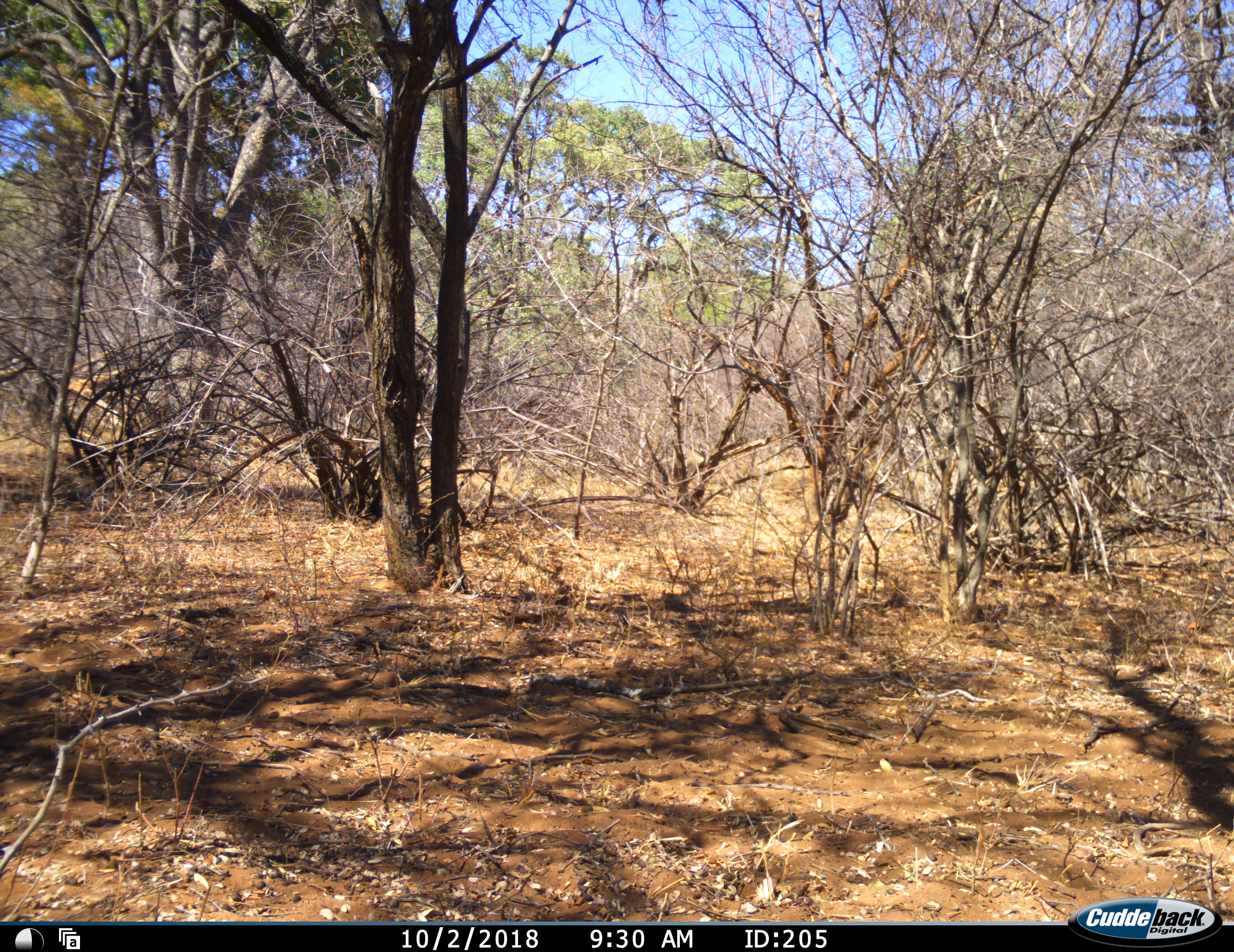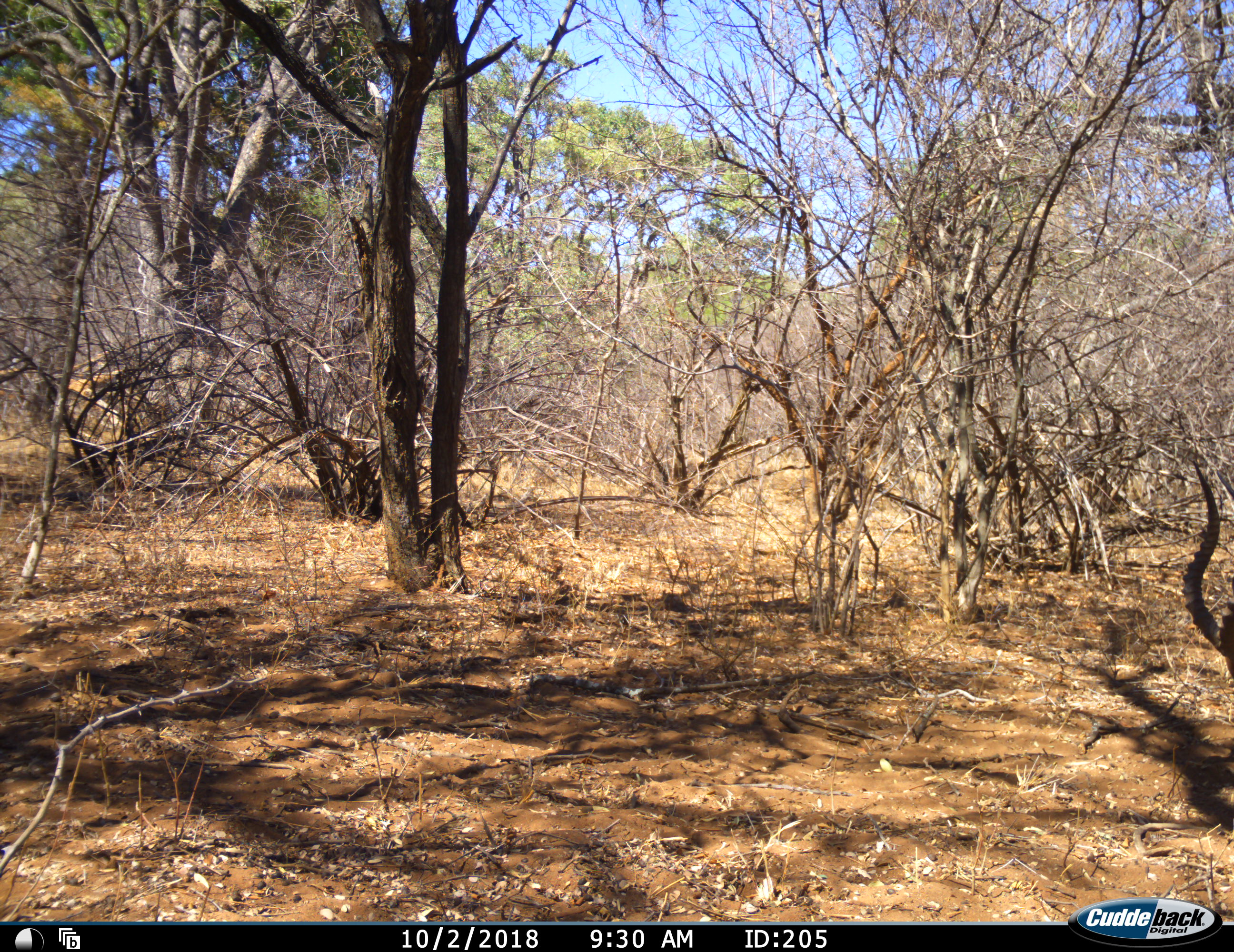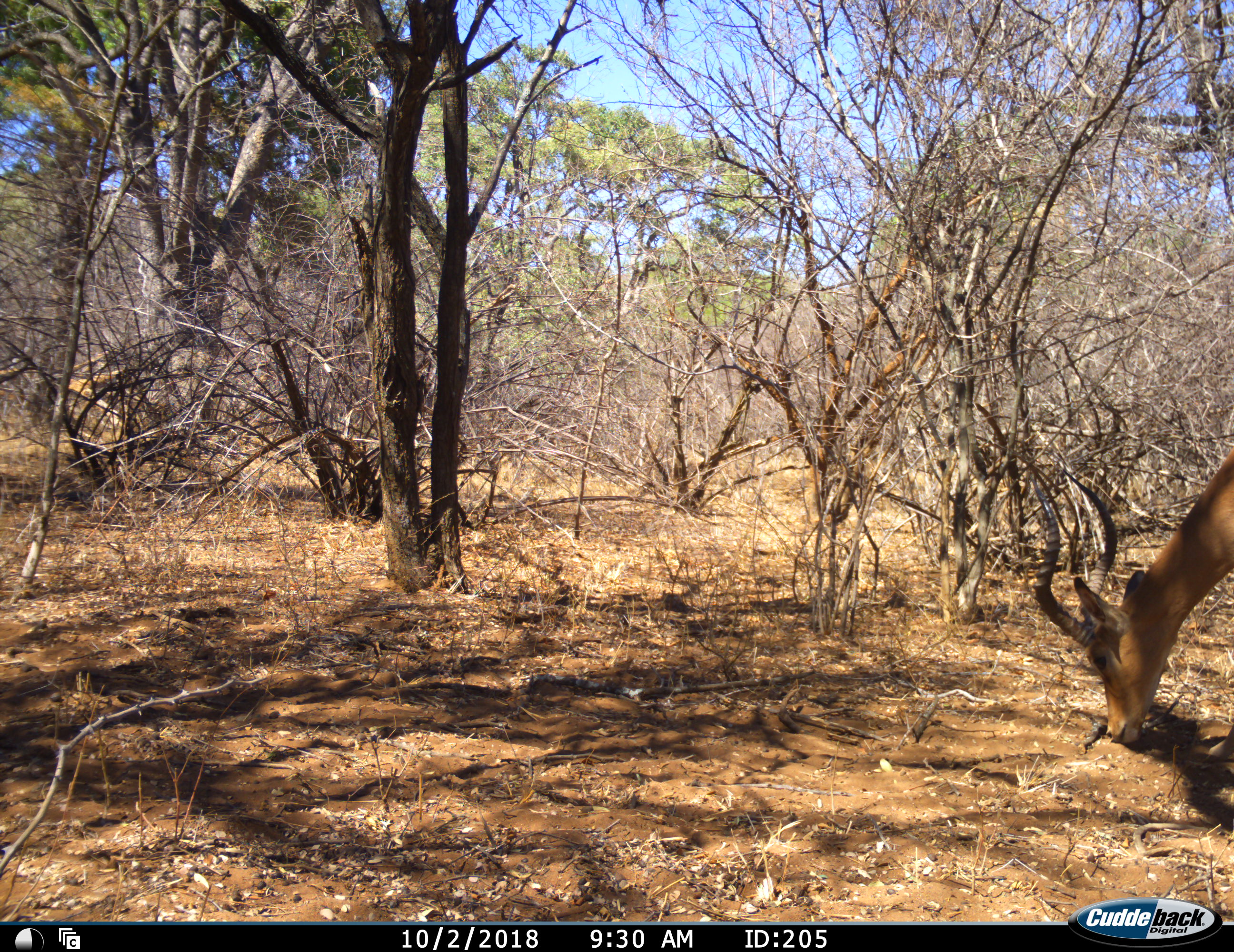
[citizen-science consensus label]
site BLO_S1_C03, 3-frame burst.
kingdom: Animalia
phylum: Chordata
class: Mammalia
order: Artiodactyla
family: Bovidae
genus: Aepyceros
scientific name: Aepyceros melampus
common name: impala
Impala (Aepyceros melampus), count 1. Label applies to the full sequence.